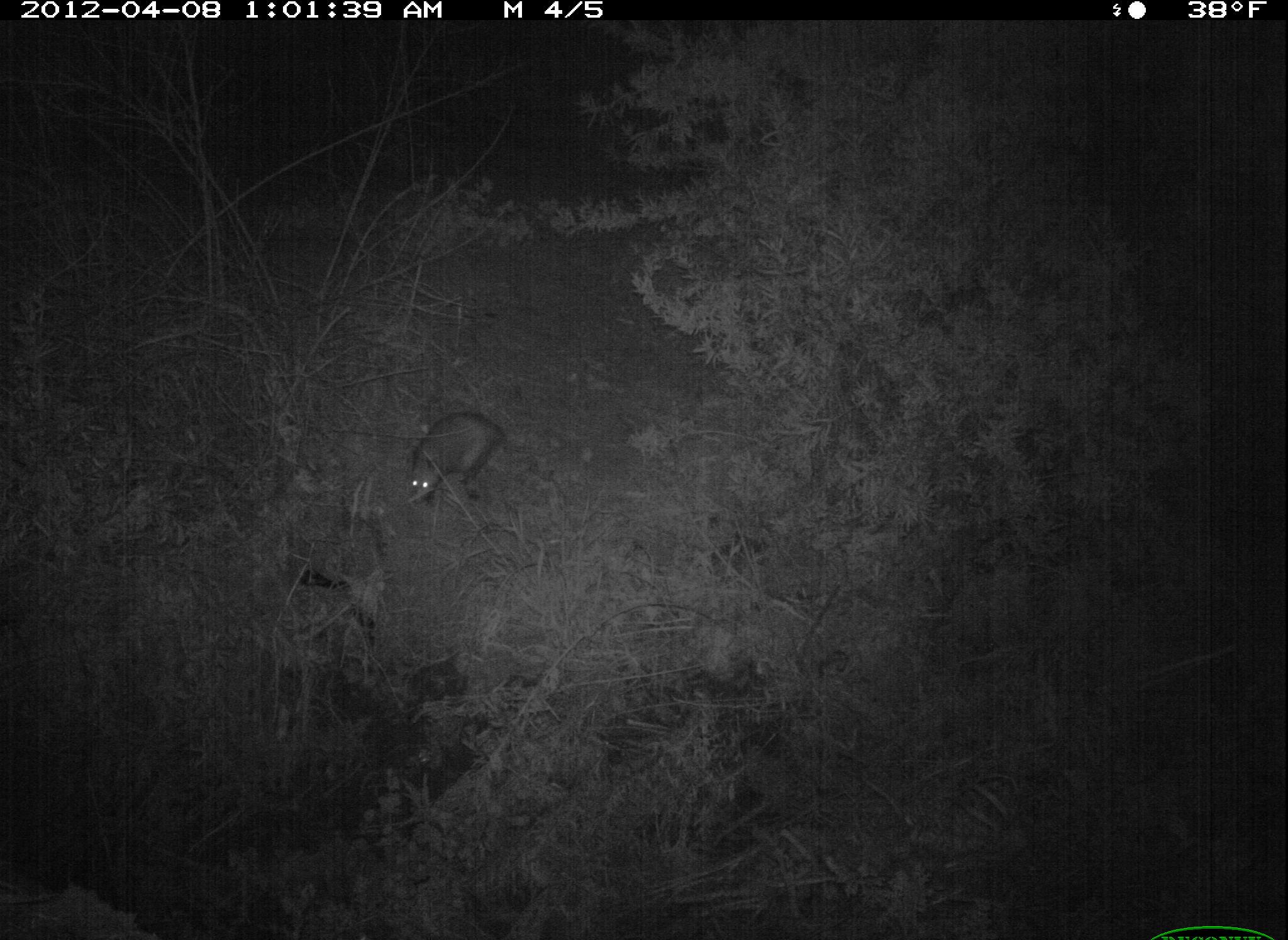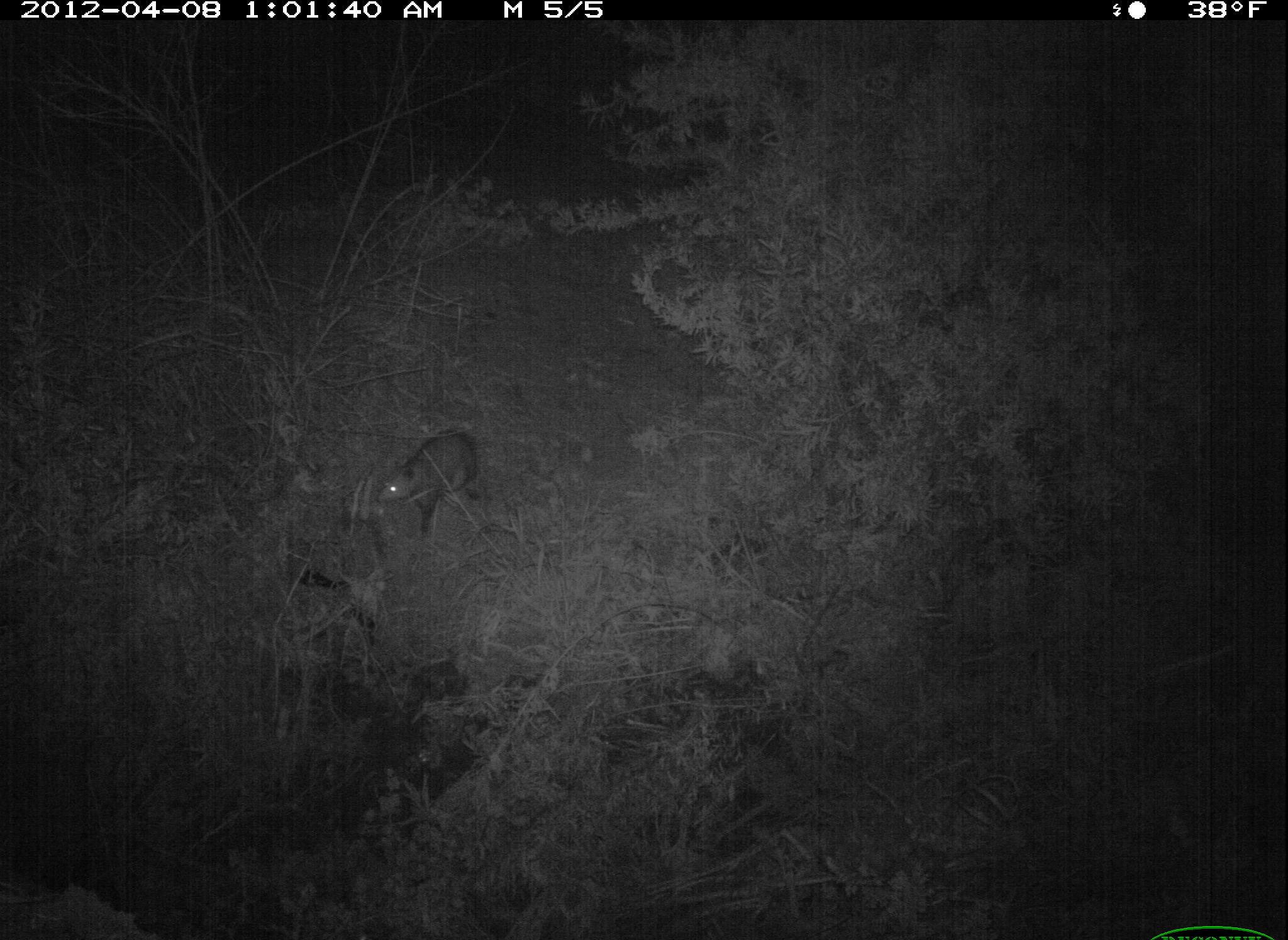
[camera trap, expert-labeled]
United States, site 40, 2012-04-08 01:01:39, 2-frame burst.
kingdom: Animalia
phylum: Chordata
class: Mammalia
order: Didelphimorphia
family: Didelphidae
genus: Didelphis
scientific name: Didelphis virginiana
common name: virginia opossum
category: opossum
Opossum (virginia opossum) (Didelphis virginiana).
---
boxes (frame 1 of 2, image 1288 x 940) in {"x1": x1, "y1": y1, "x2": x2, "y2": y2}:
opossum: {"x1": 396, "y1": 399, "x2": 526, "y2": 522}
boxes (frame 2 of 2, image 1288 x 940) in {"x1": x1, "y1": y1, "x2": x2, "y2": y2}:
opossum: {"x1": 372, "y1": 419, "x2": 497, "y2": 546}